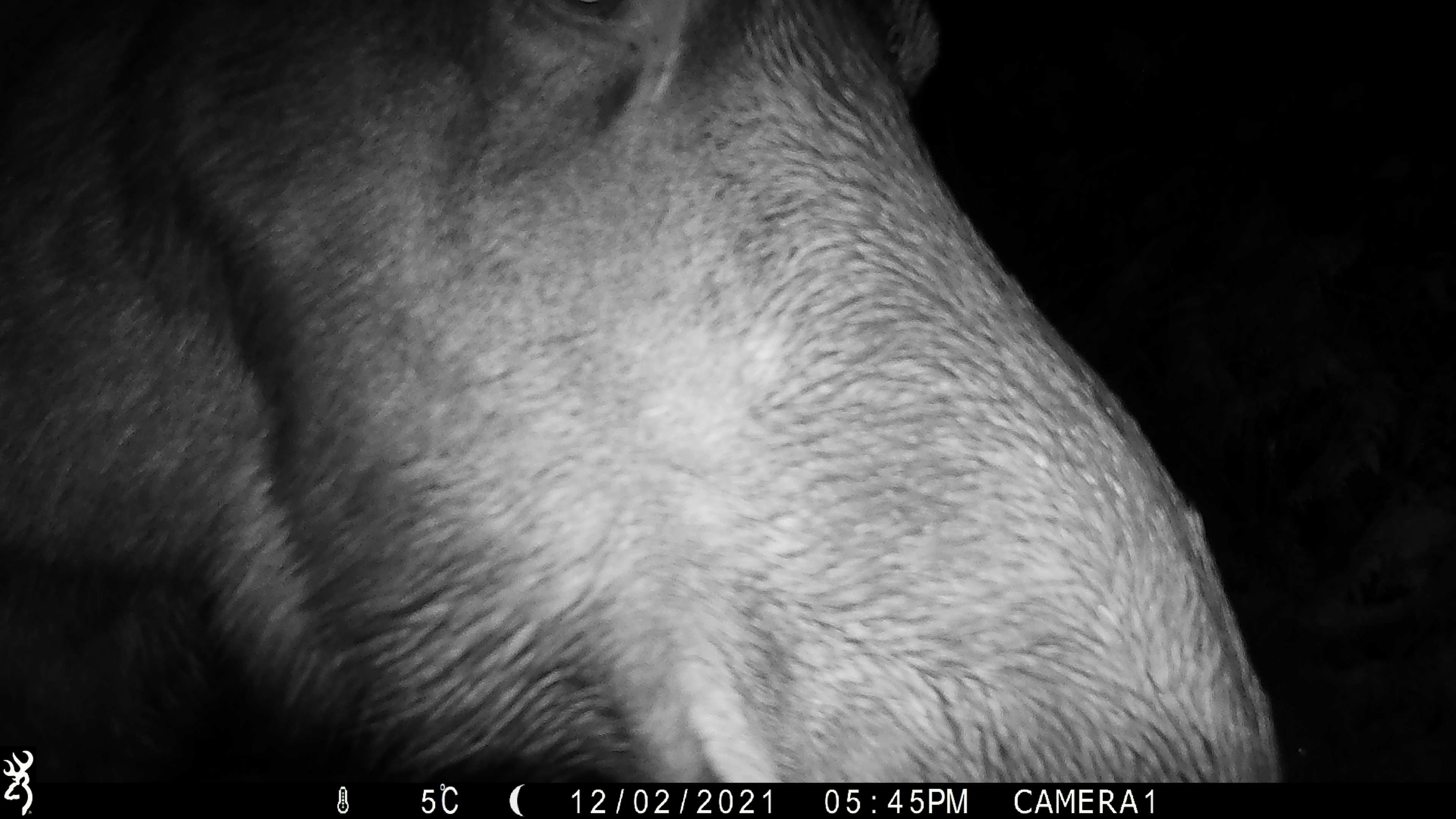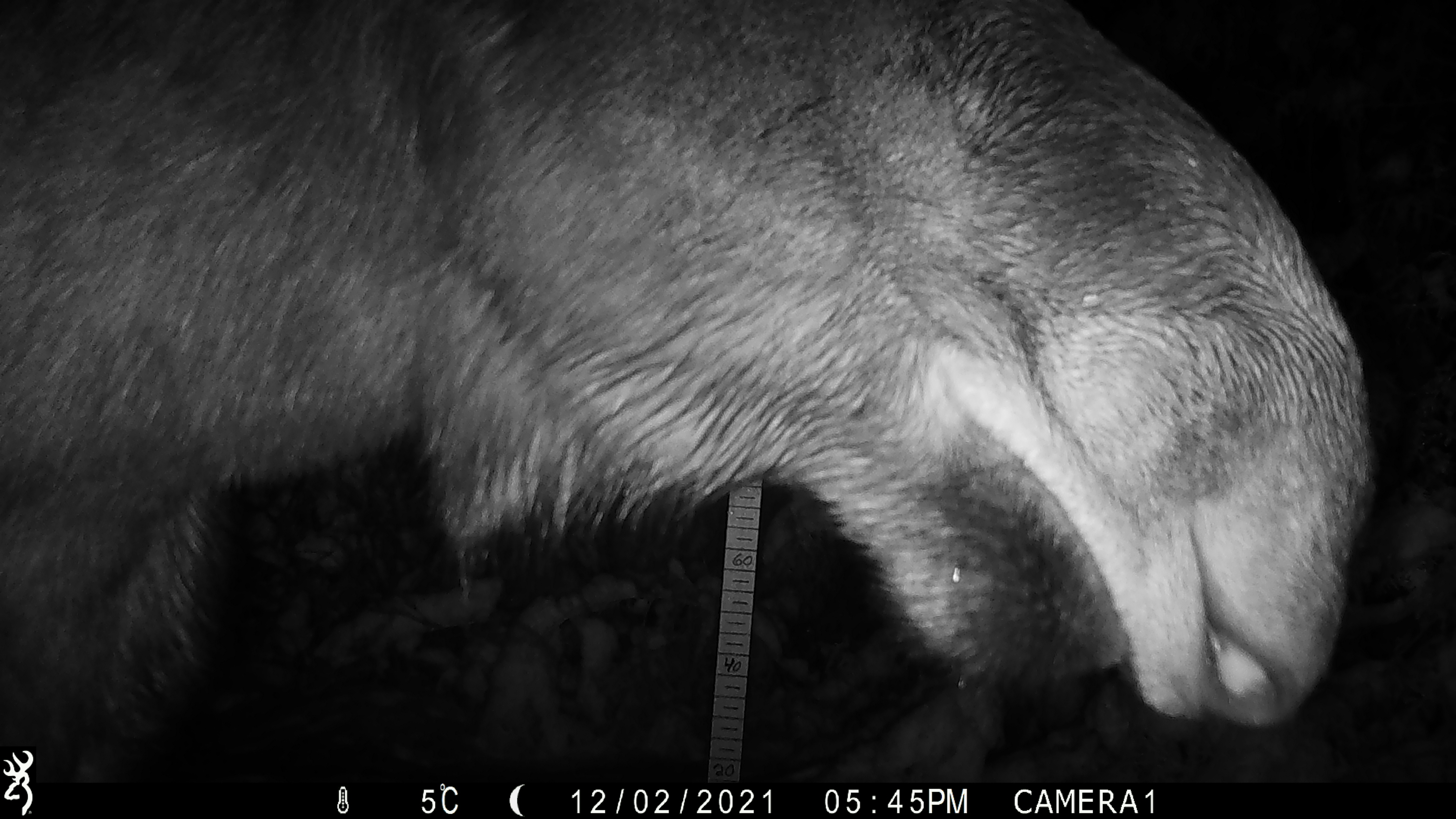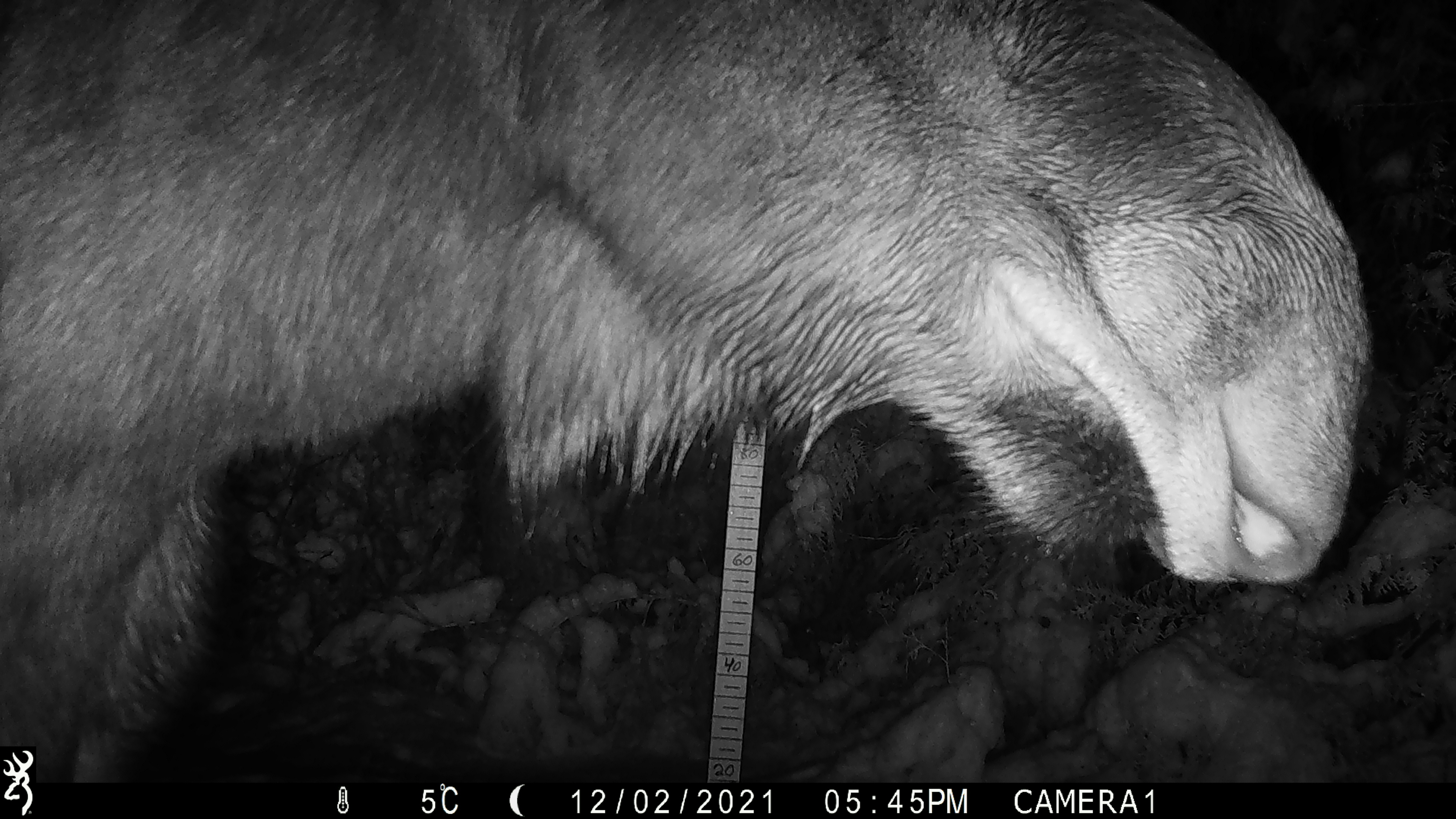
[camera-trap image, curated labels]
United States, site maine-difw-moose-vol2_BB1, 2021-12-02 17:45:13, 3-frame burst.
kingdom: Animalia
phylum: Chordata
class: Mammalia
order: Artiodactyla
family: Cervidae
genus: Alces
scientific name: Alces alces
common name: moose